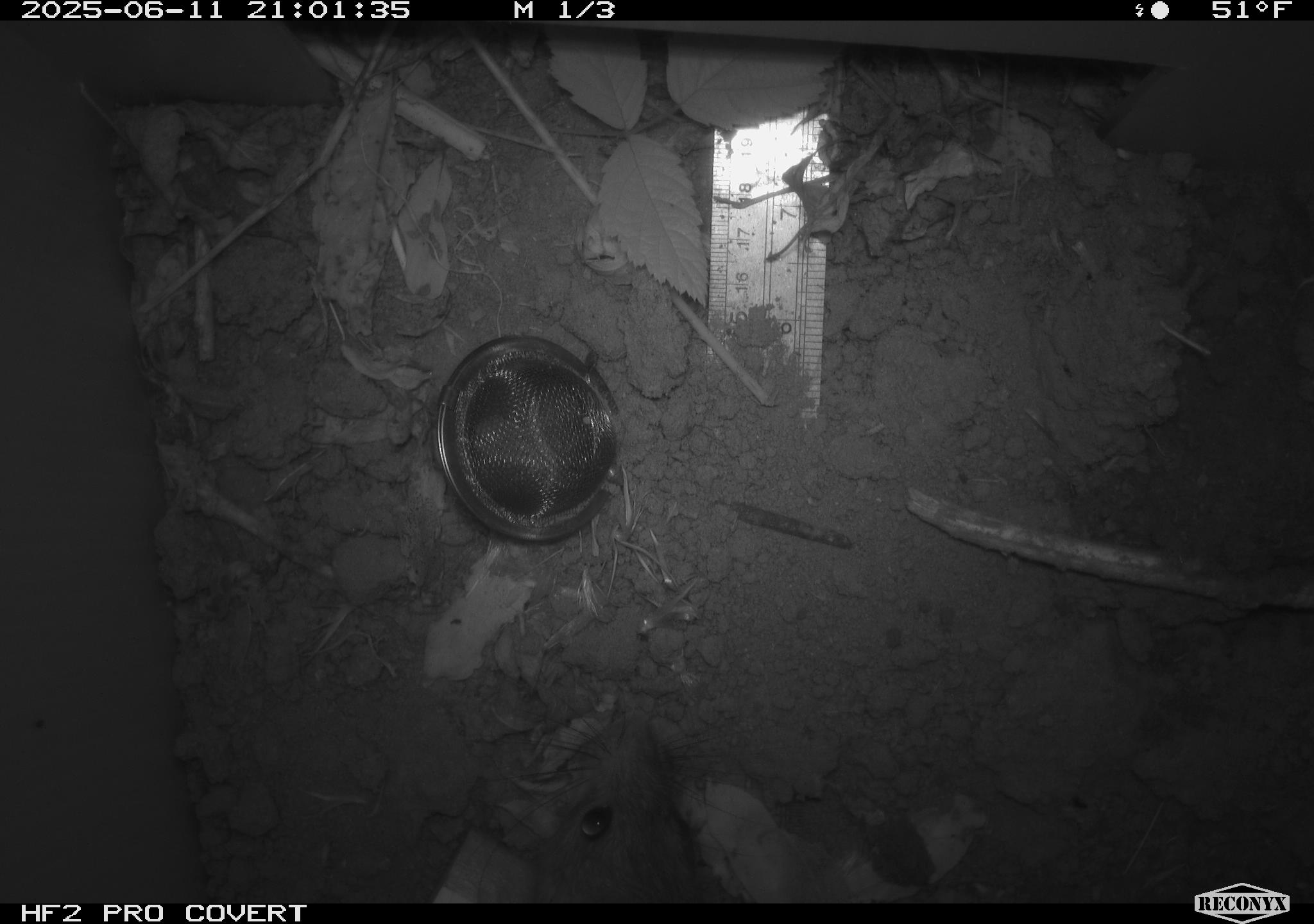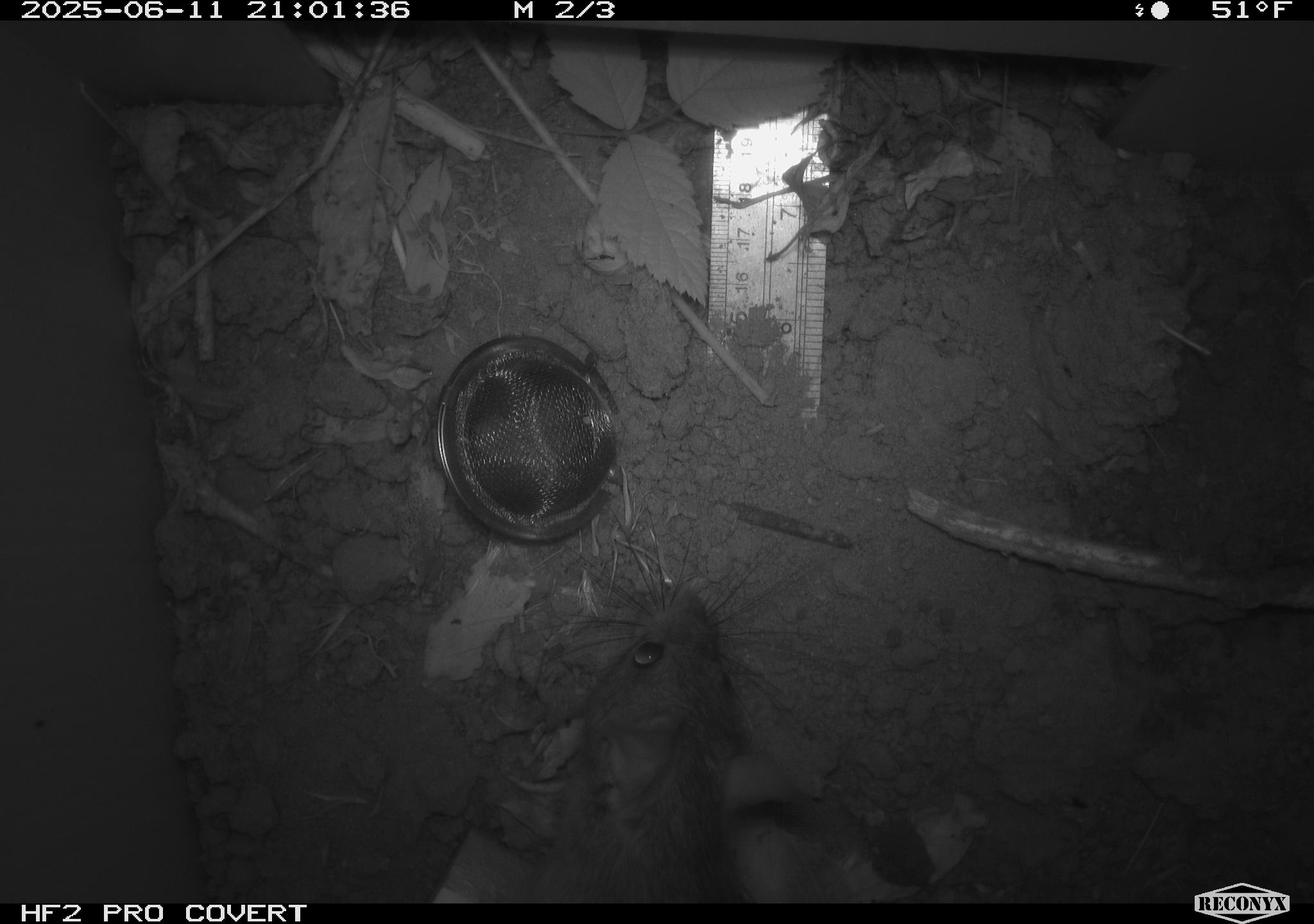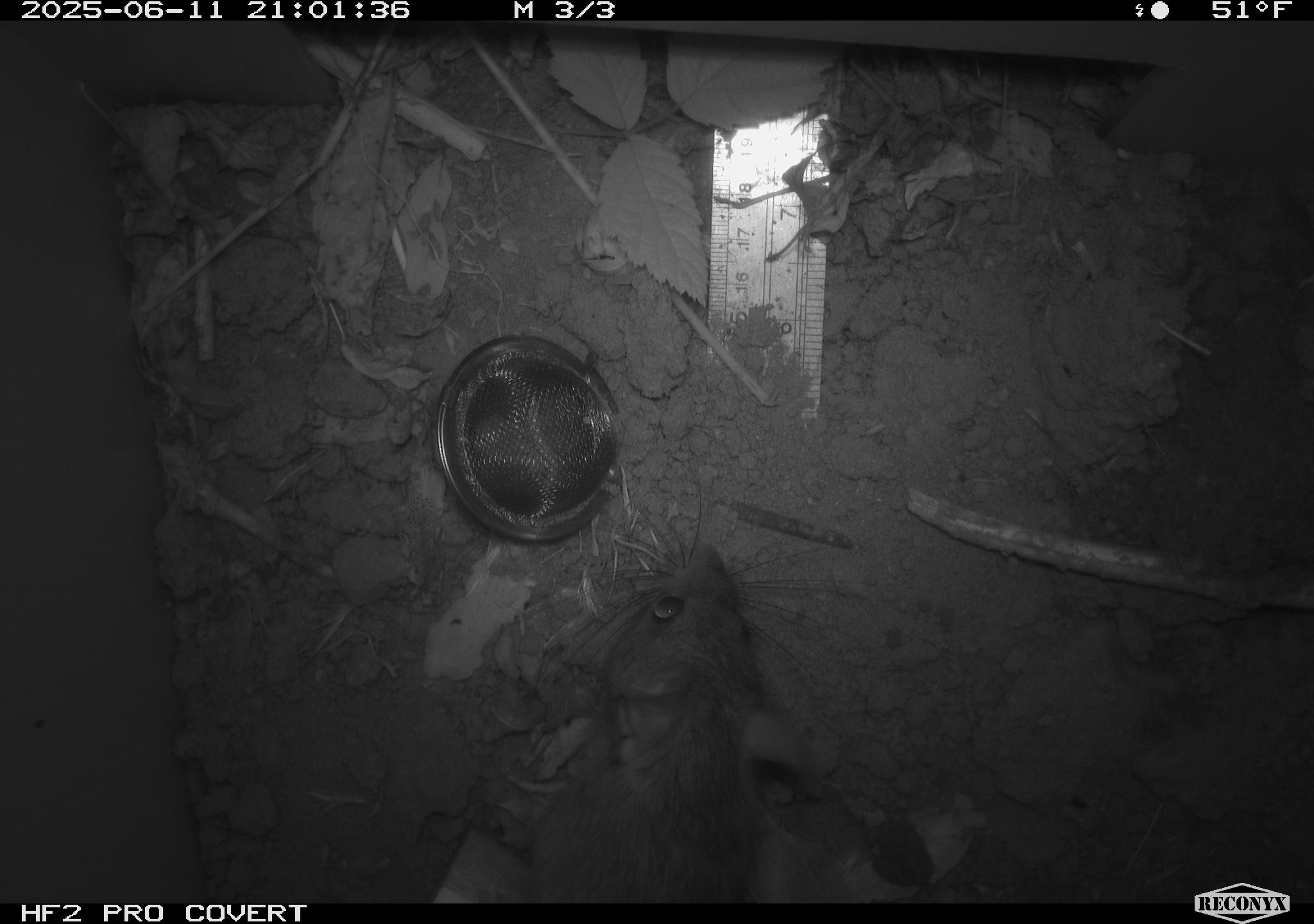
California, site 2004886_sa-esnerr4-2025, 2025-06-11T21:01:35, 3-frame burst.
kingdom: Animalia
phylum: Chordata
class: Mammalia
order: Rodentia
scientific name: Rodentia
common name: rodent